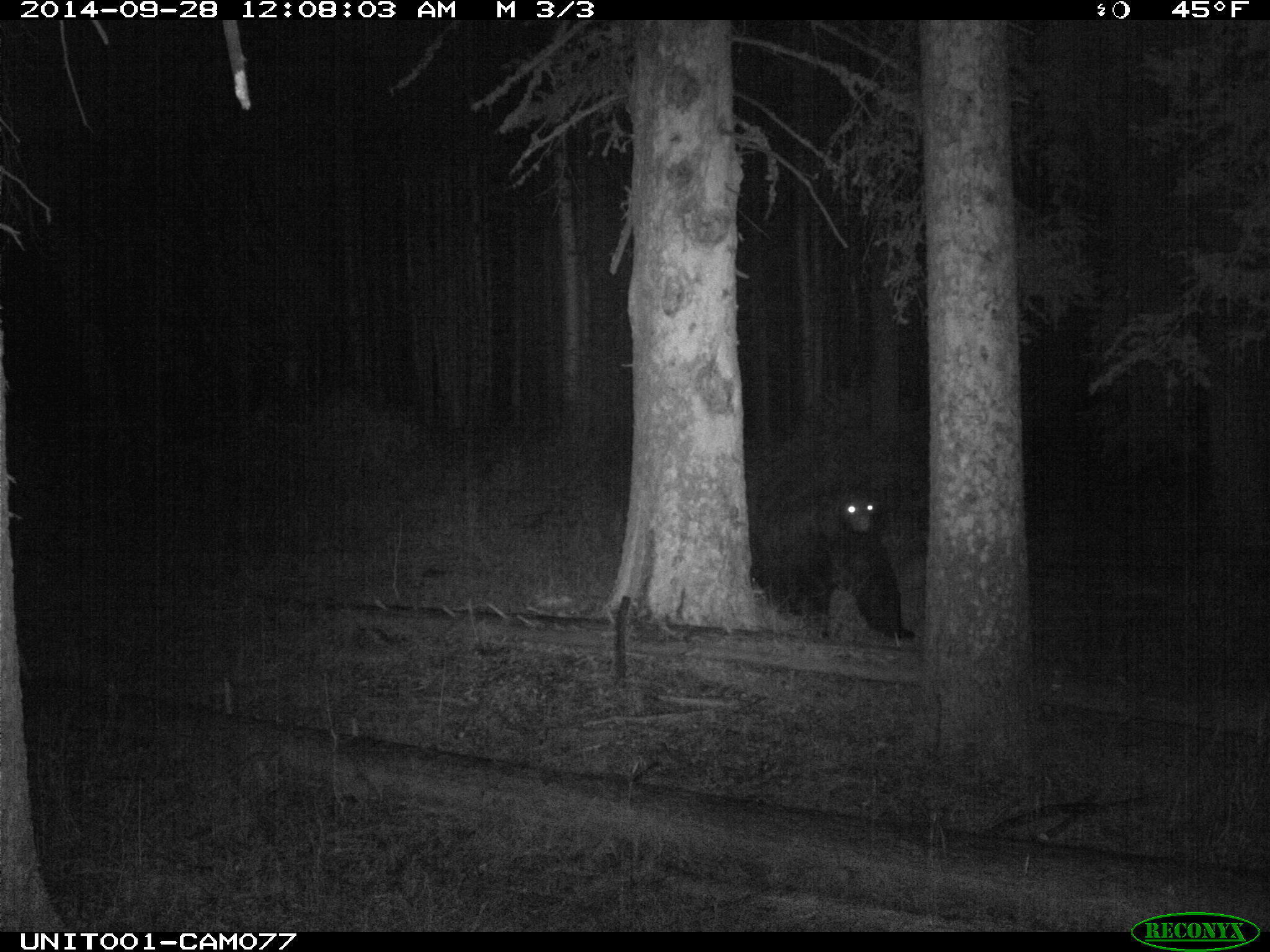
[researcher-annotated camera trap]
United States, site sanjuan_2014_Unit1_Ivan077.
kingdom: Animalia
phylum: Chordata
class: Mammalia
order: Carnivora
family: Ursidae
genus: Ursus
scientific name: Ursus americanus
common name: american black bear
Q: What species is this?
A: Ursus americanus (american black bear).